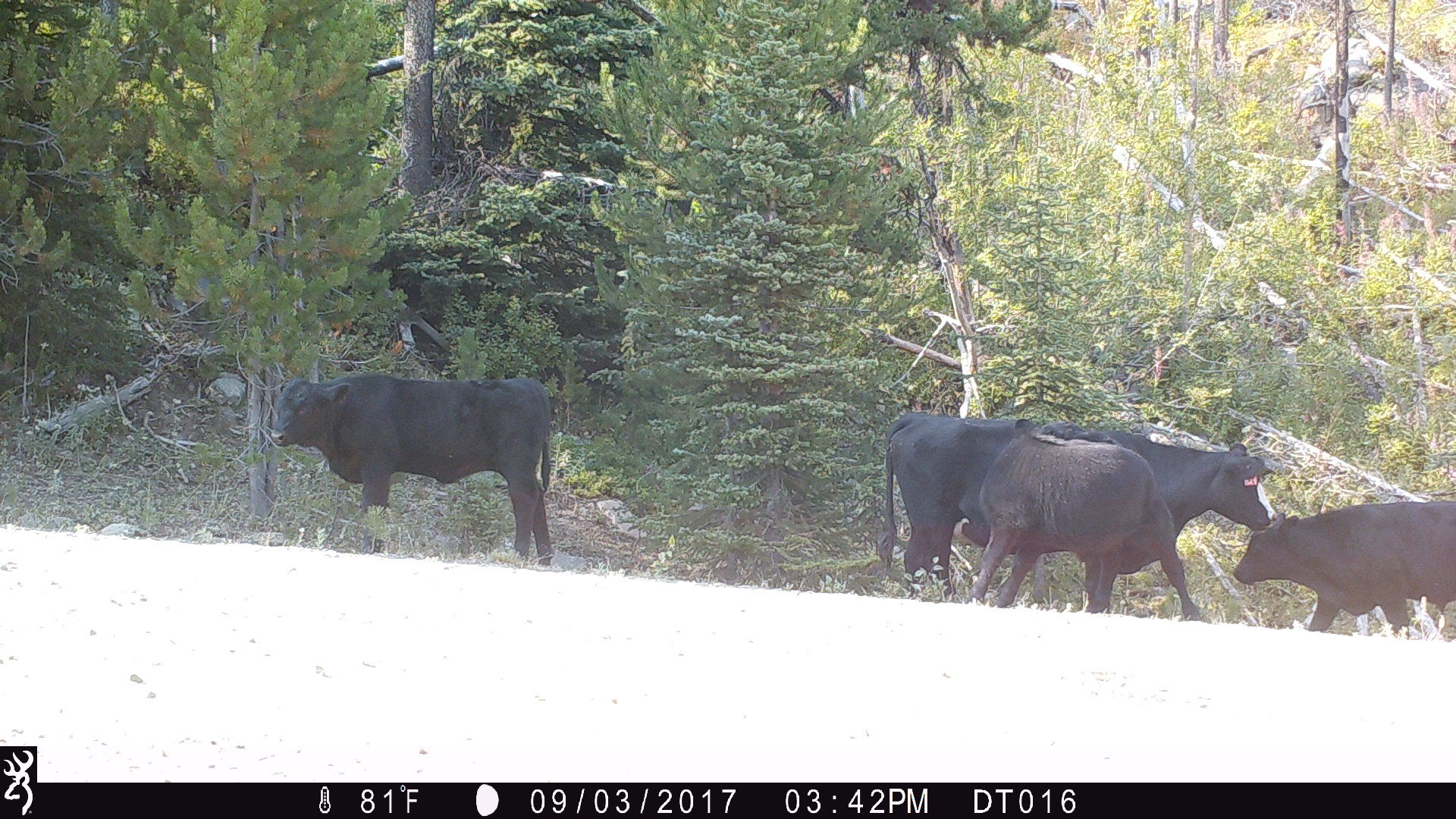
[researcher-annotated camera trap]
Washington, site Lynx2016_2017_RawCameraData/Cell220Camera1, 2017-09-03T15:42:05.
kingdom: Animalia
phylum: Chordata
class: Mammalia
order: Artiodactyla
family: Bovidae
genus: Bos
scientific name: Bos taurus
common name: domestic cattle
Domestic cattle (Bos taurus). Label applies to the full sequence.